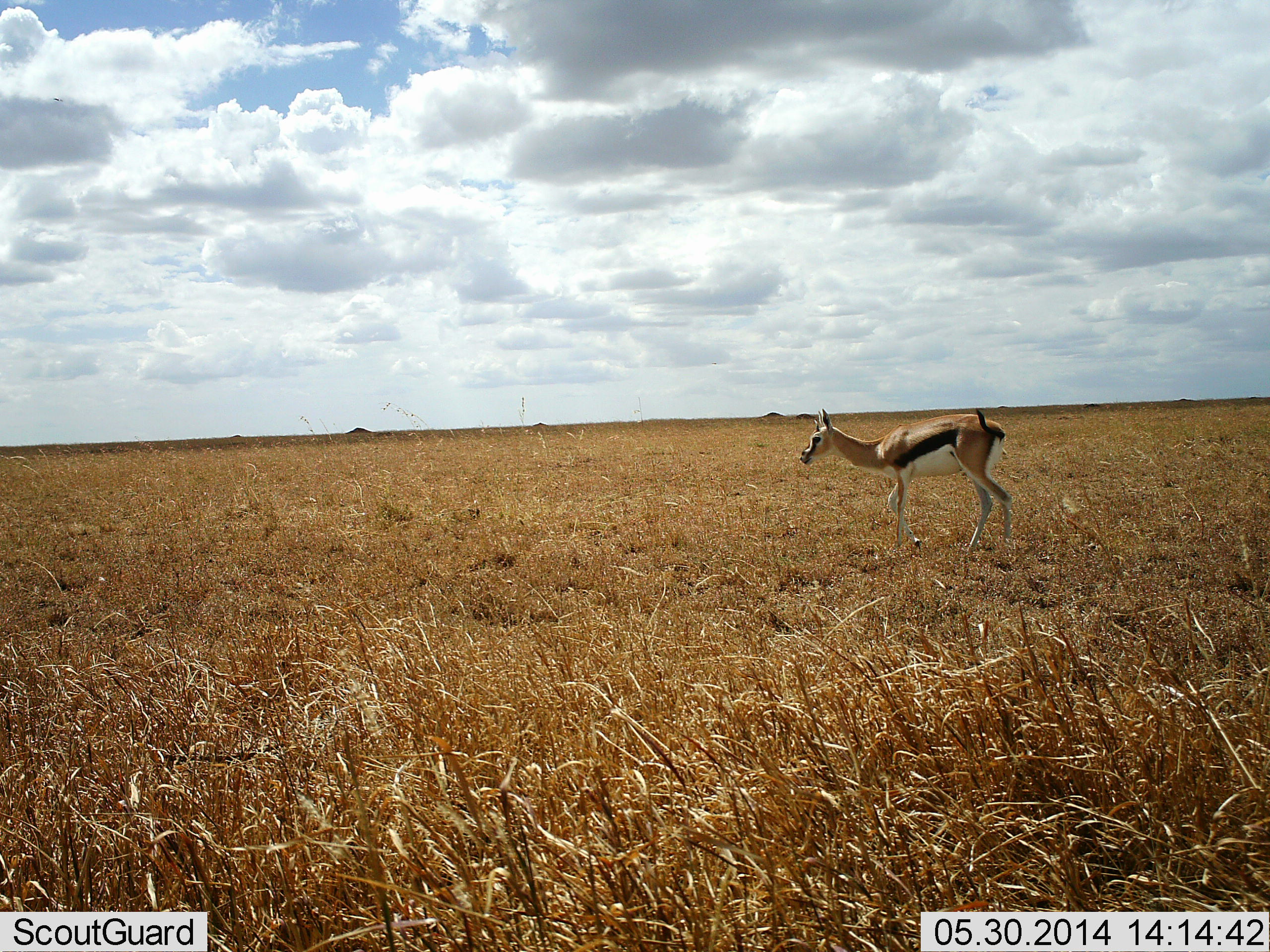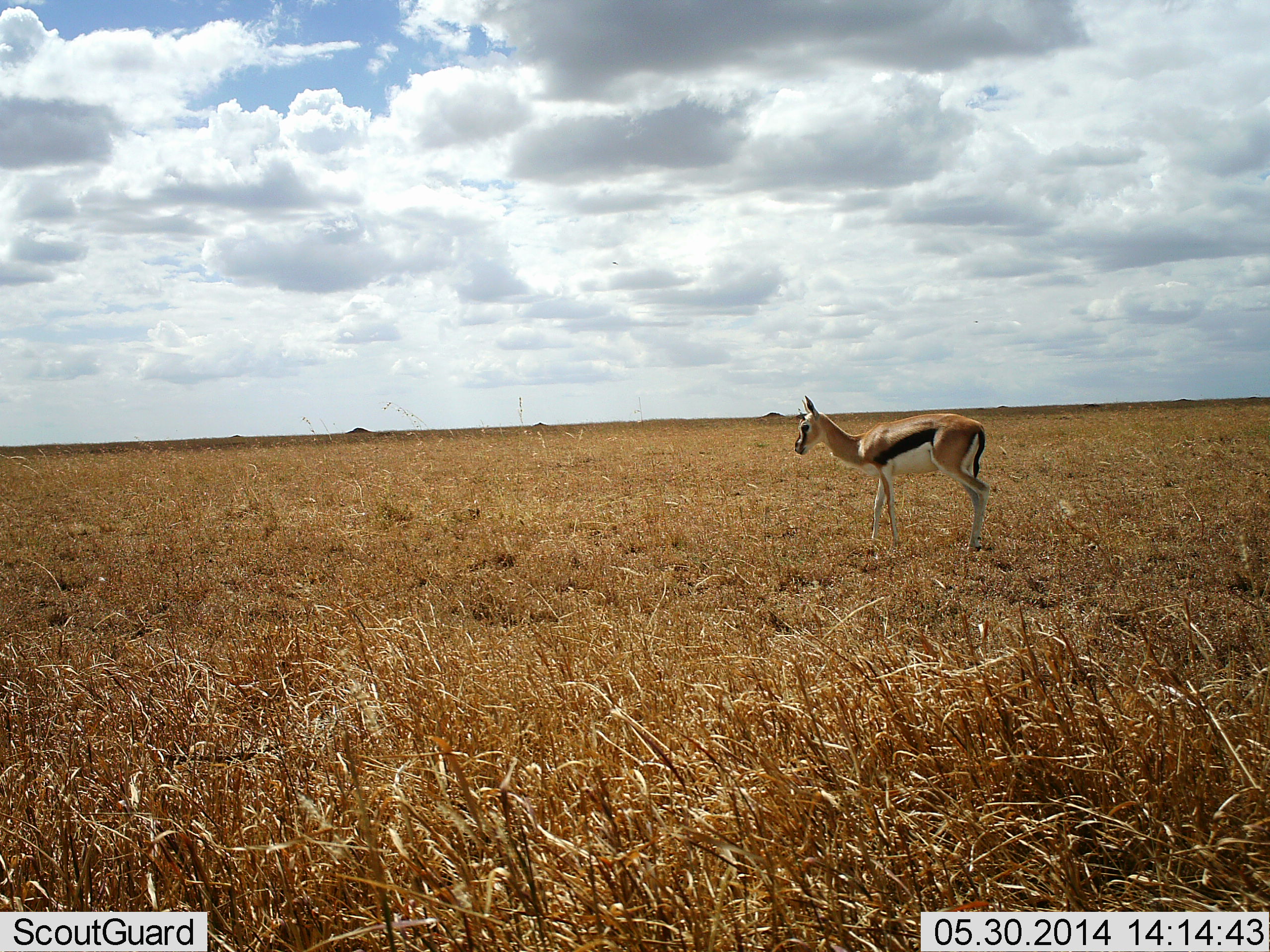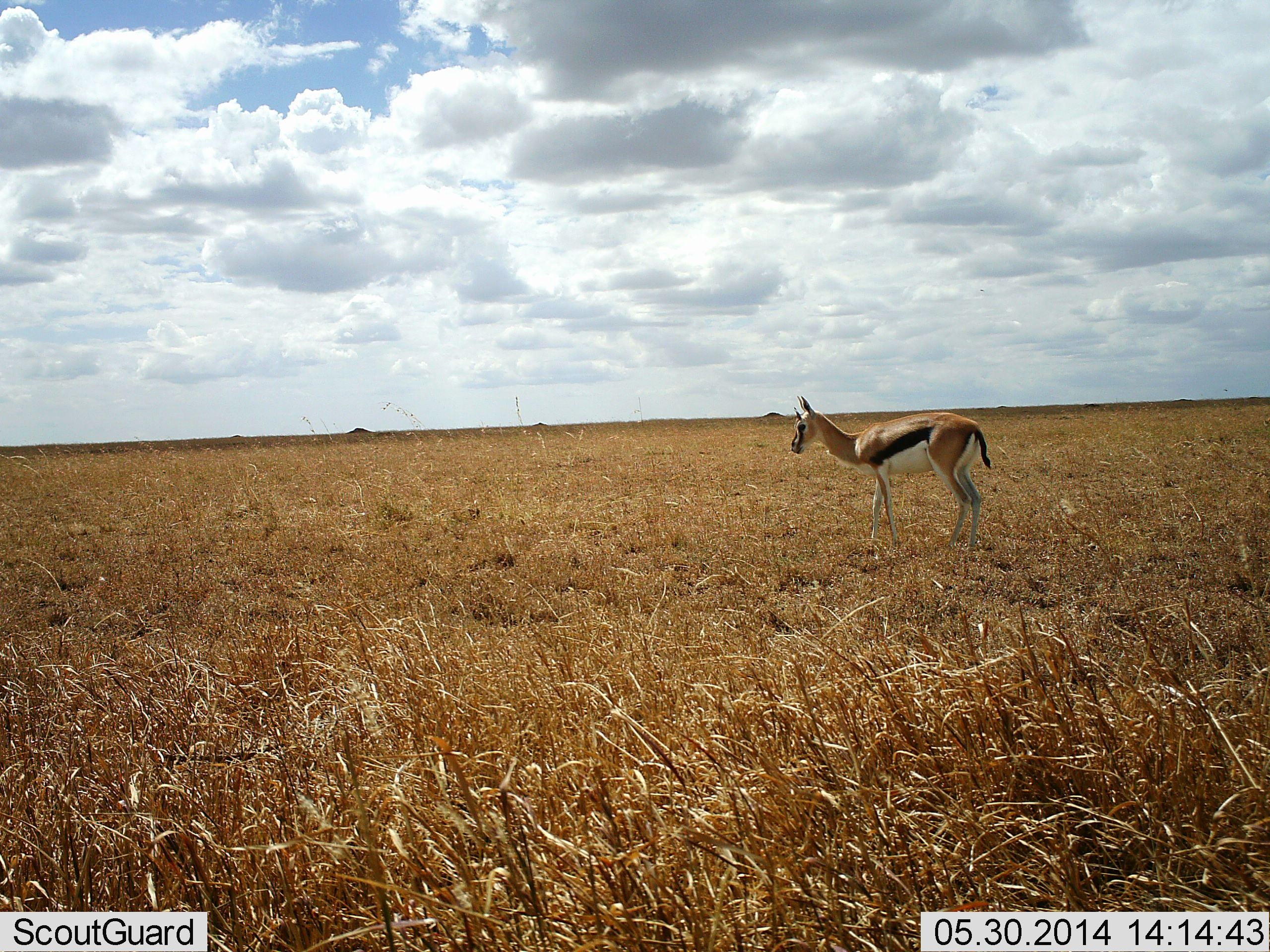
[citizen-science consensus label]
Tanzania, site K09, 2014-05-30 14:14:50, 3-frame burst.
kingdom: Animalia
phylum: Chordata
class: Mammalia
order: Artiodactyla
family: Bovidae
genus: Eudorcas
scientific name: Eudorcas thomsonii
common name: thomson's gazelle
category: gazellethomsons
Gazellethomsons (thomson's gazelle) (Eudorcas thomsonii), count 1. Behavior (volunteer vote fractions): standing 70%, resting 0%, moving 30%, interacting 0%. Young present (vote fraction): 0%. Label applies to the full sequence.